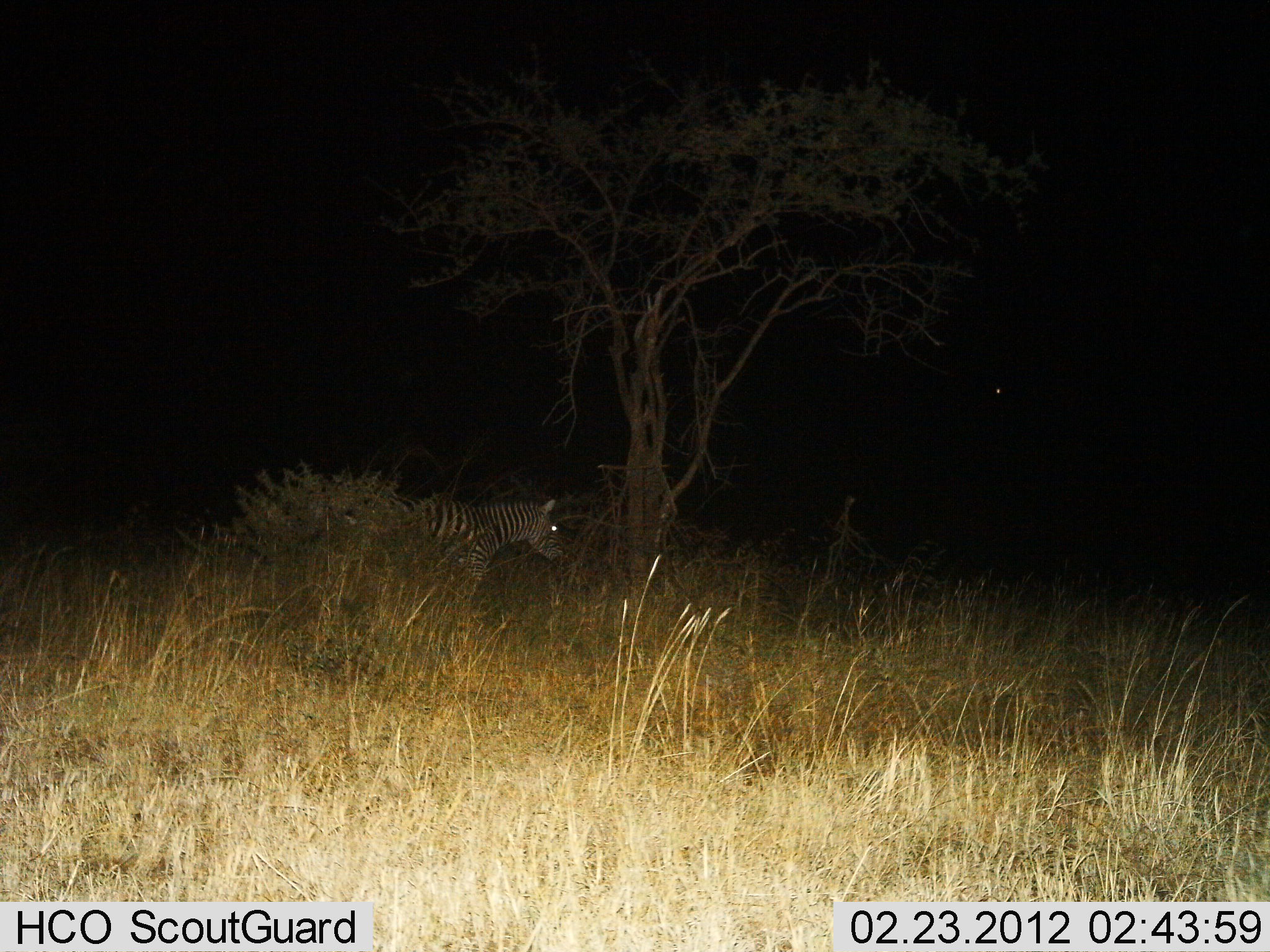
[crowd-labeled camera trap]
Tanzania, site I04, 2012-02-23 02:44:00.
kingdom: Animalia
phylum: Chordata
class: Mammalia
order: Perissodactyla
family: Equidae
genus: Equus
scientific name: Equus quagga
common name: plains zebra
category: zebra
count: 1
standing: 60%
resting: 0%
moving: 40%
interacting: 0%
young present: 0%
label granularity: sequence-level